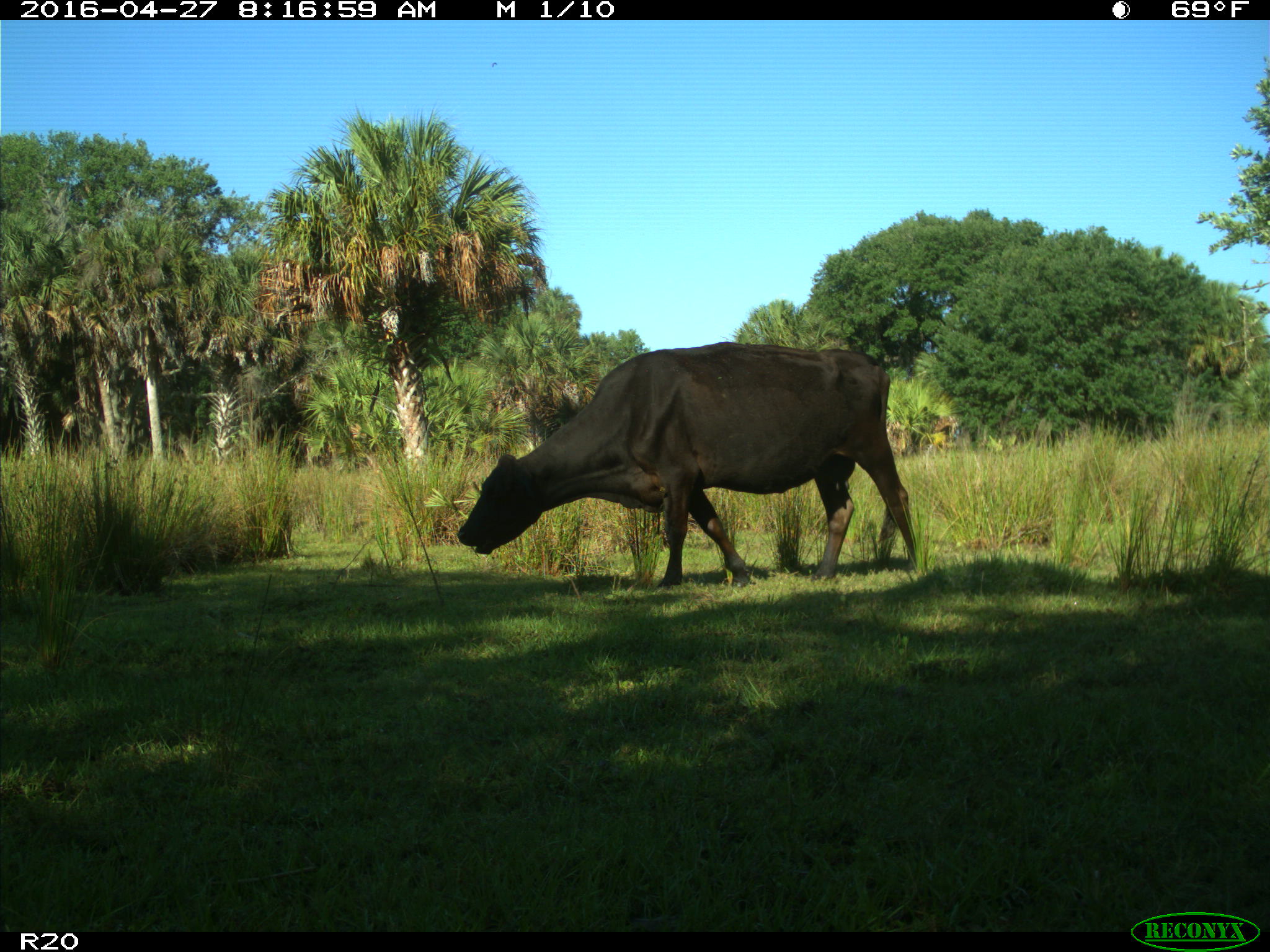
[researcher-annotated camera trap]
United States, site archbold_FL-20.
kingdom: Animalia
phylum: Chordata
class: Mammalia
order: Artiodactyla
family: Bovidae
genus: Bos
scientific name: Bos taurus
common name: domestic cow